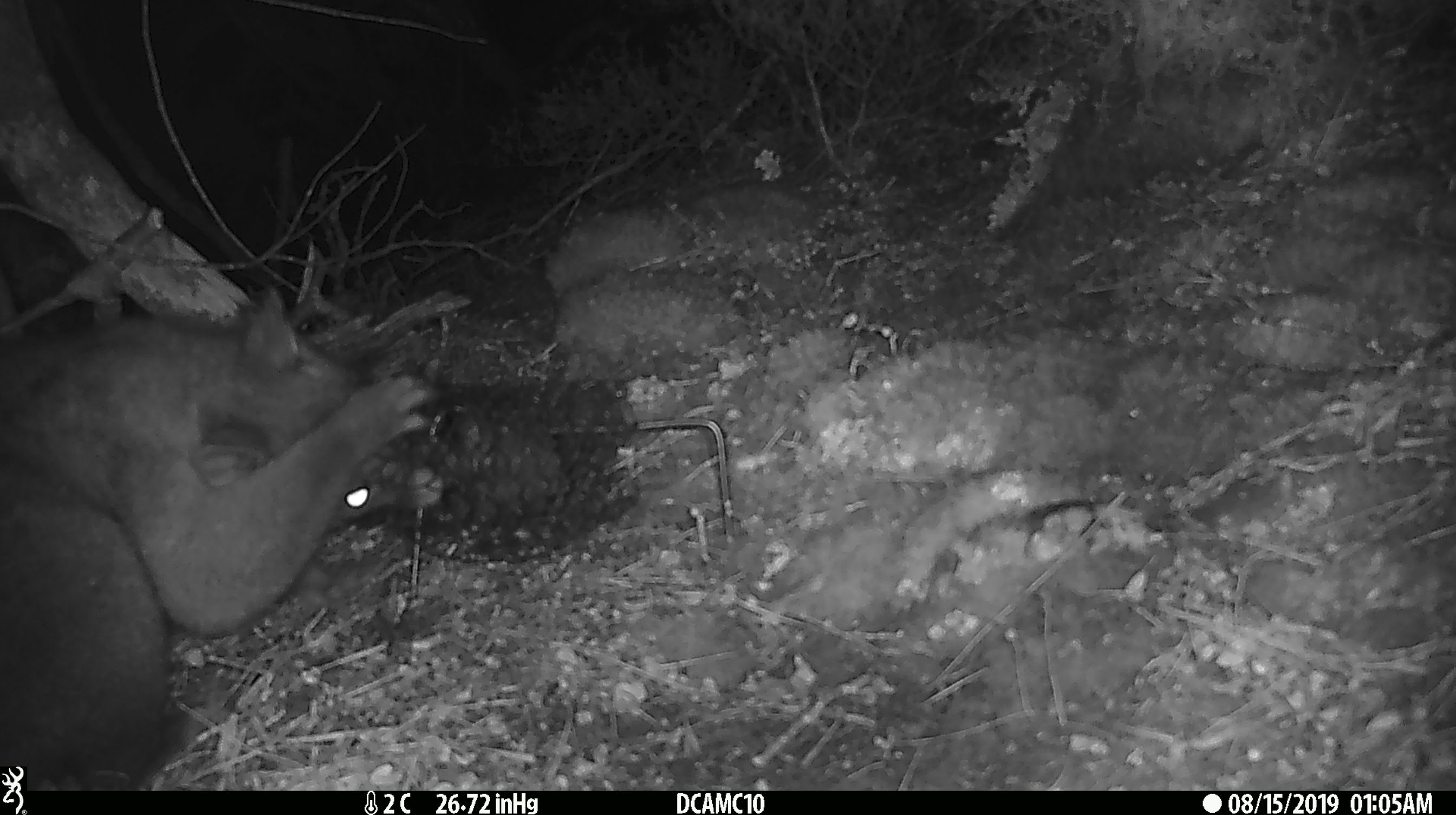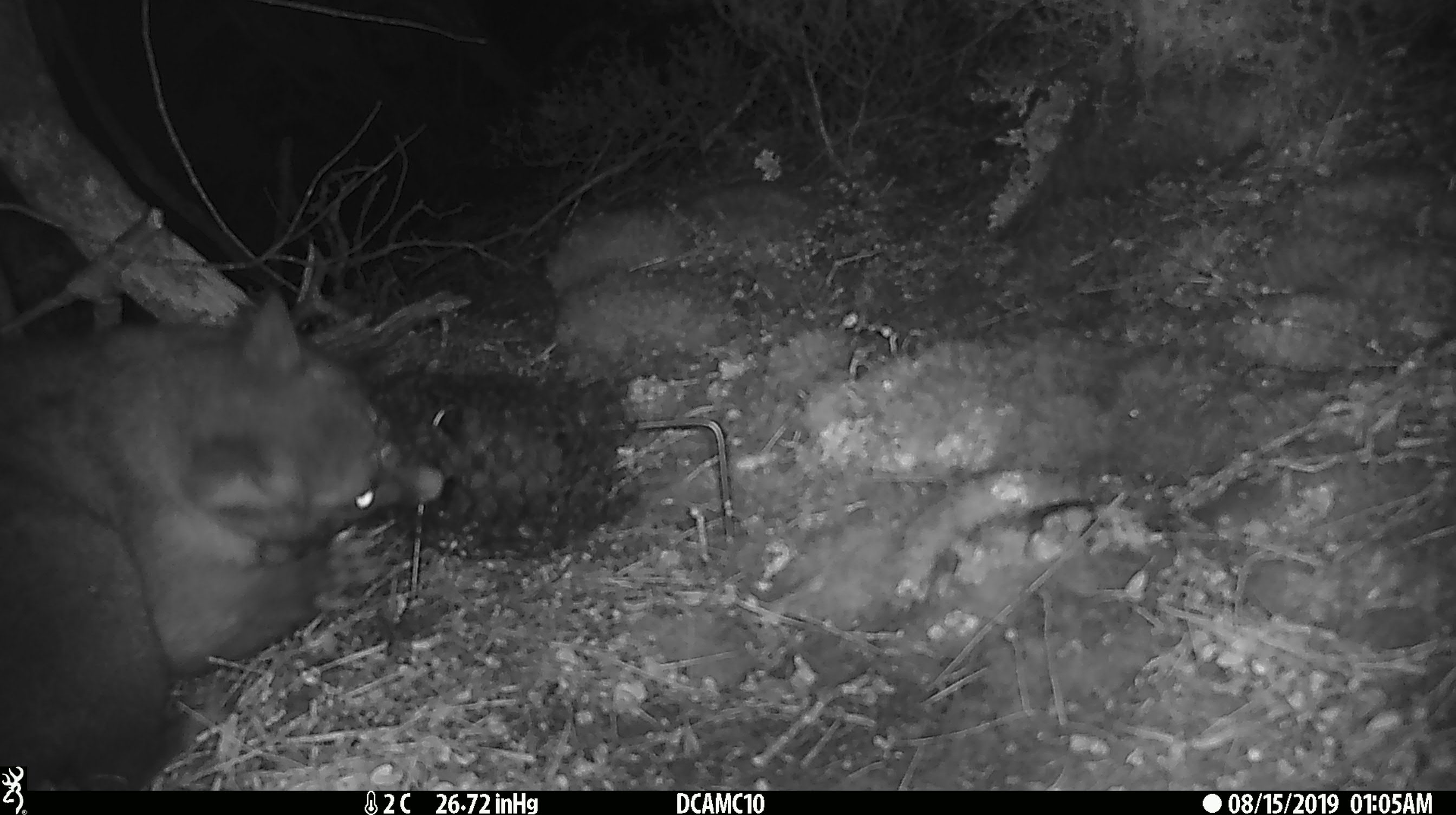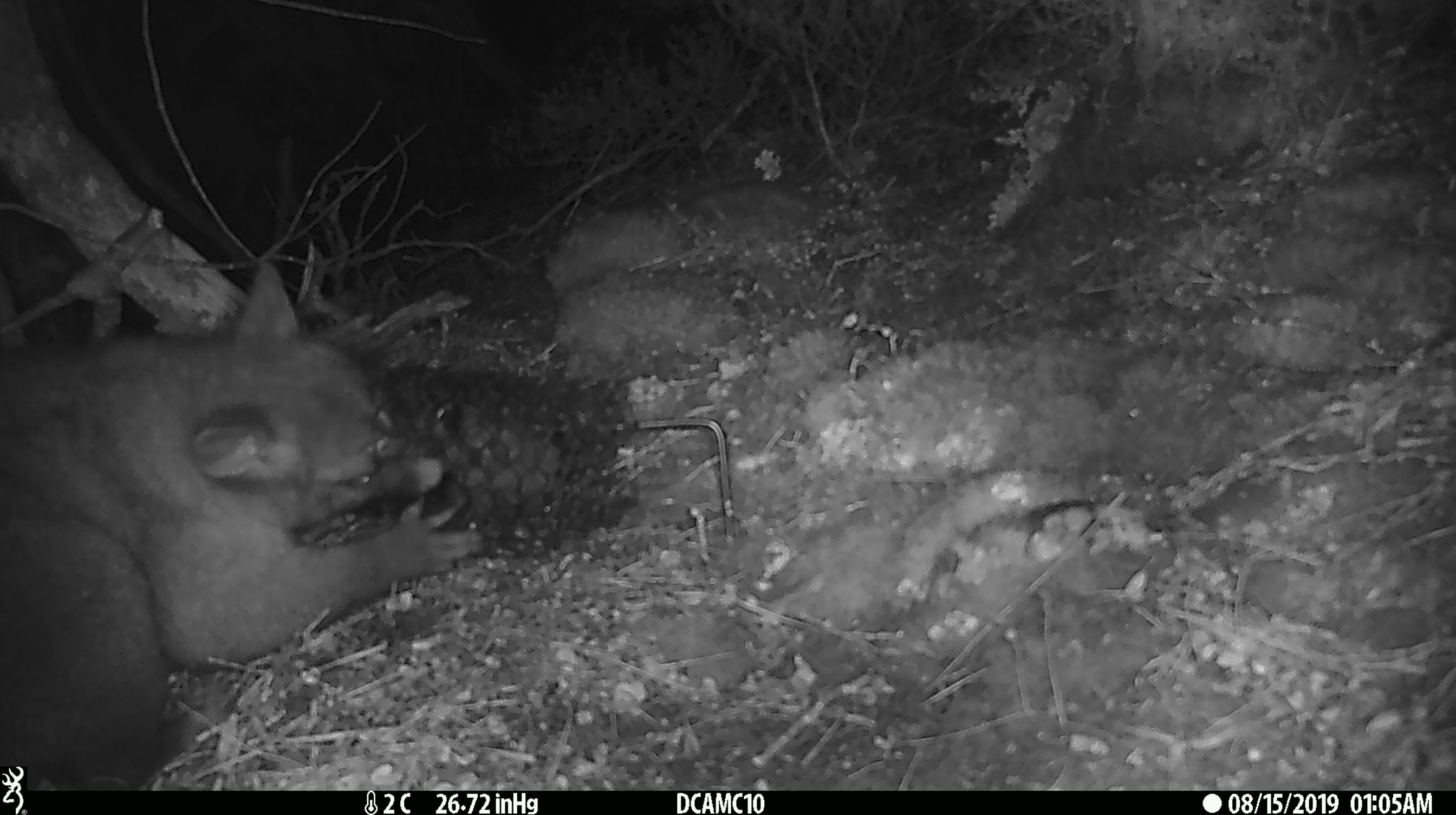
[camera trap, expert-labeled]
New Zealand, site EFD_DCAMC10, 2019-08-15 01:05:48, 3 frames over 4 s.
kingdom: Animalia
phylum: Chordata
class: Mammalia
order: Diprotodontia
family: Phalangeridae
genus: Trichosurus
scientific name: Trichosurus vulpecula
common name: common brushtail possum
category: possum